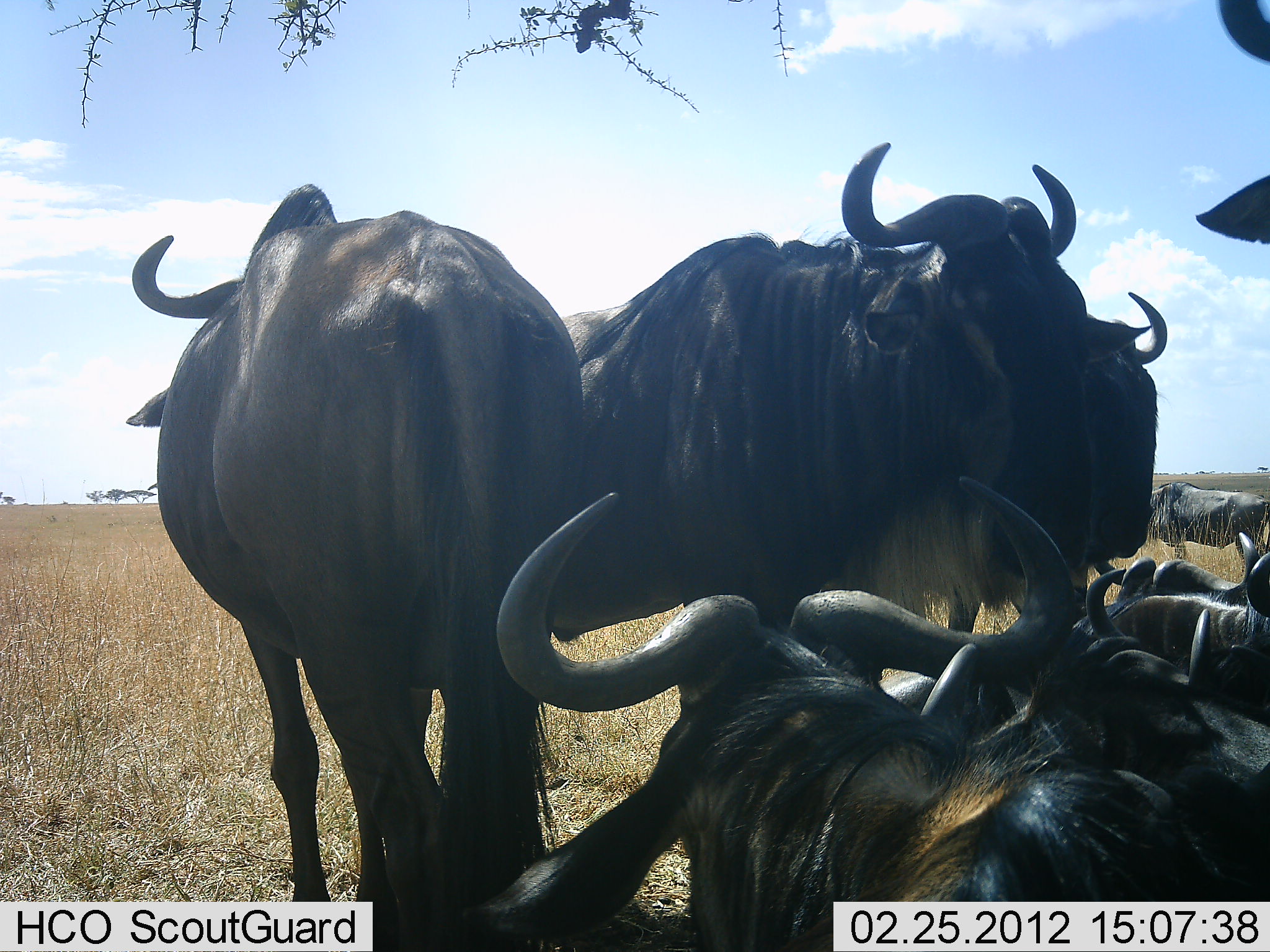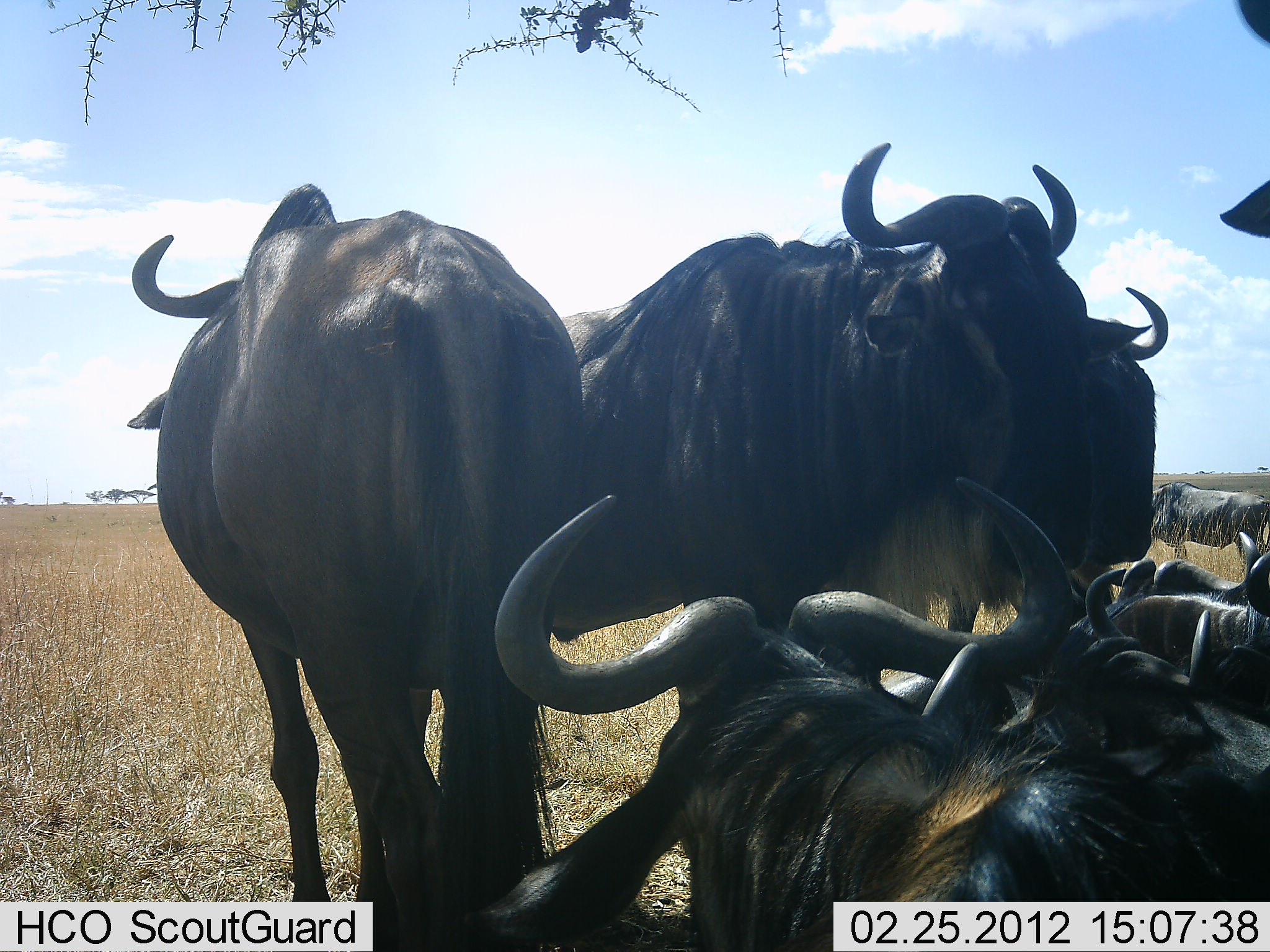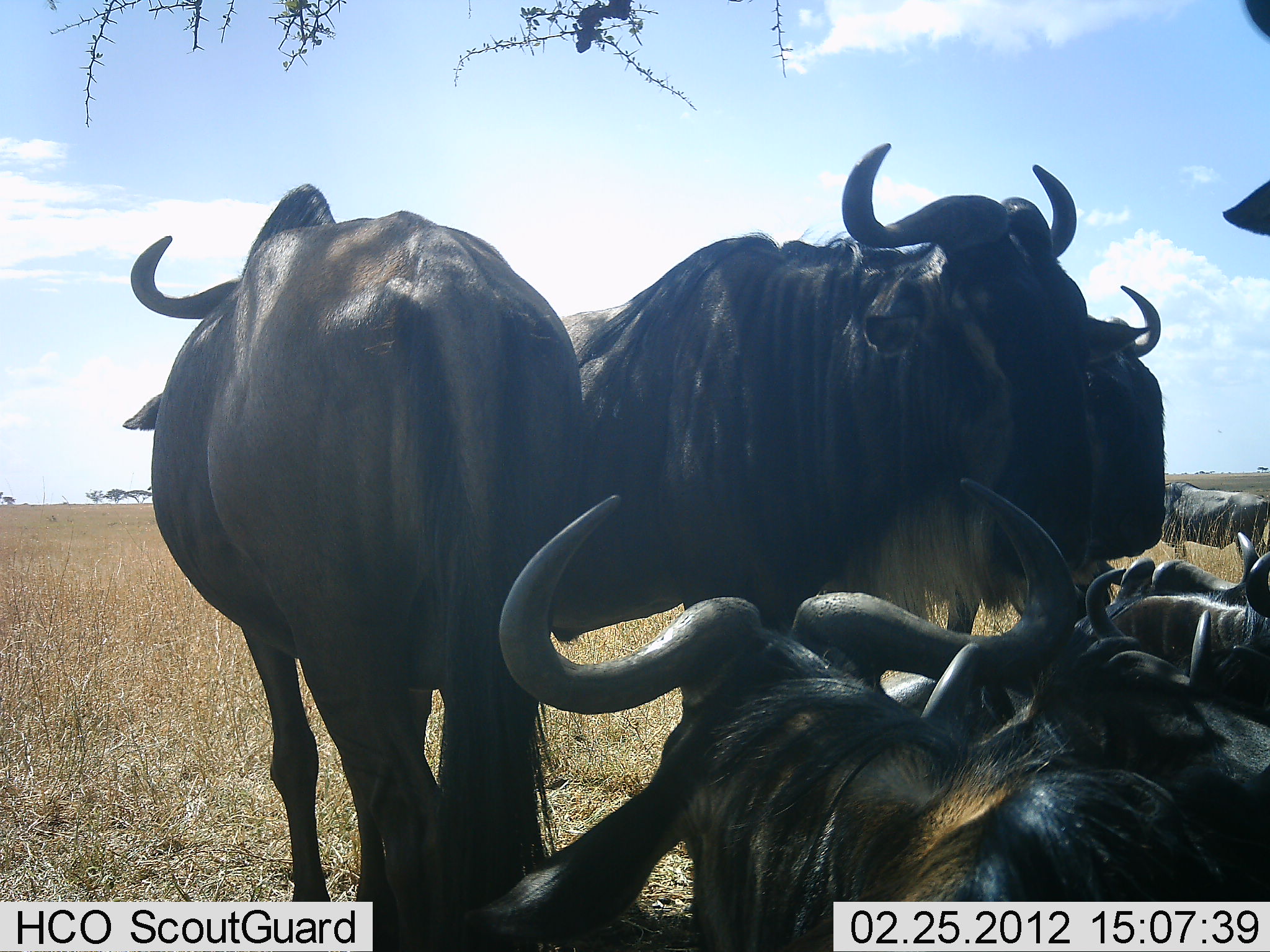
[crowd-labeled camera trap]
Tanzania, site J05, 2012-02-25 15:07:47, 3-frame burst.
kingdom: Animalia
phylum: Chordata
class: Mammalia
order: Artiodactyla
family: Bovidae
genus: Connochaetes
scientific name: Connochaetes taurinus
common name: blue wildebeest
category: wildebeest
Wildebeest (blue wildebeest) (Connochaetes taurinus), count 8. Behavior (volunteer vote fractions): standing 88%, resting 81%, moving 0%, interacting 0%. Young present (vote fraction): 0%. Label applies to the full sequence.